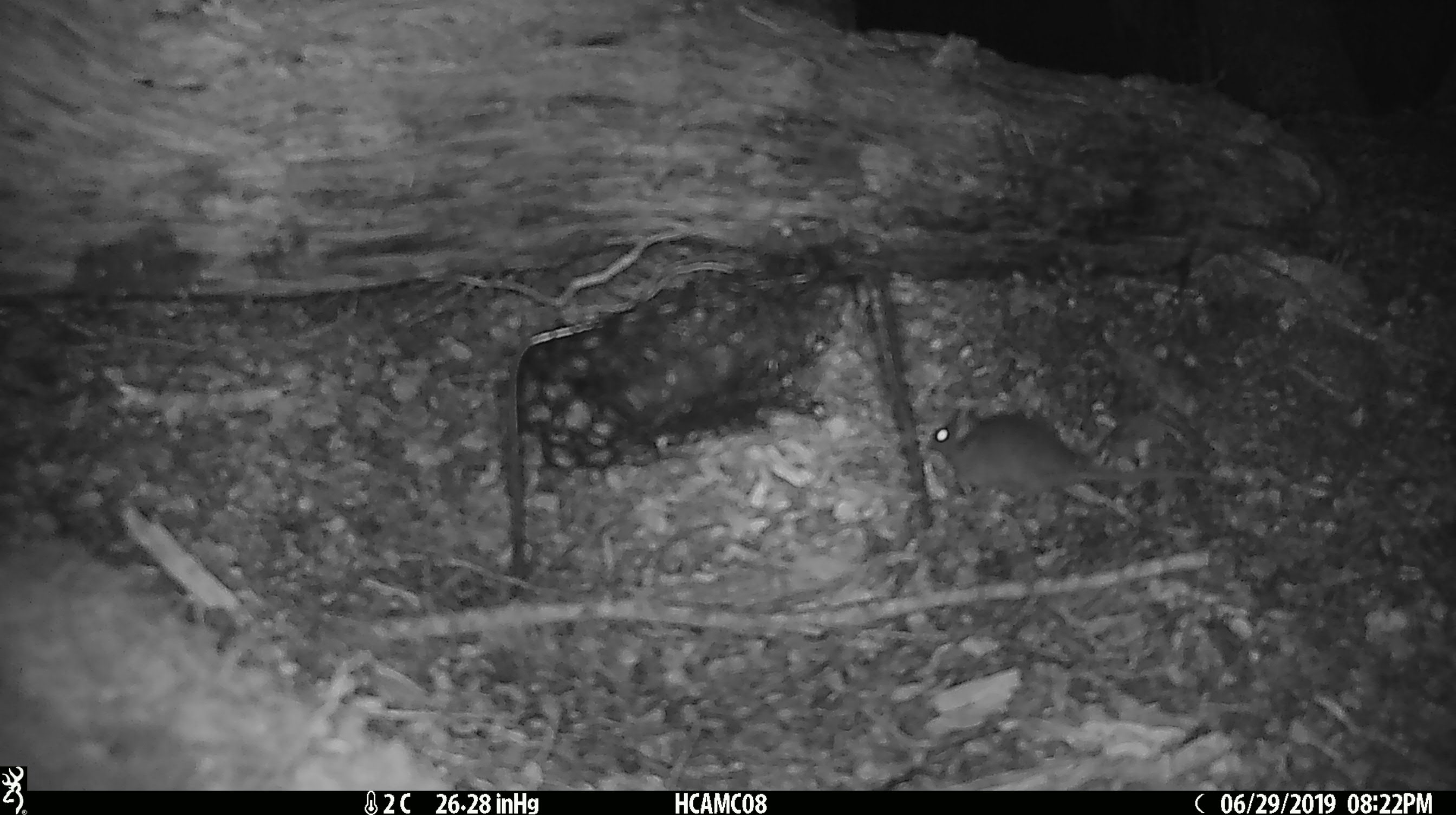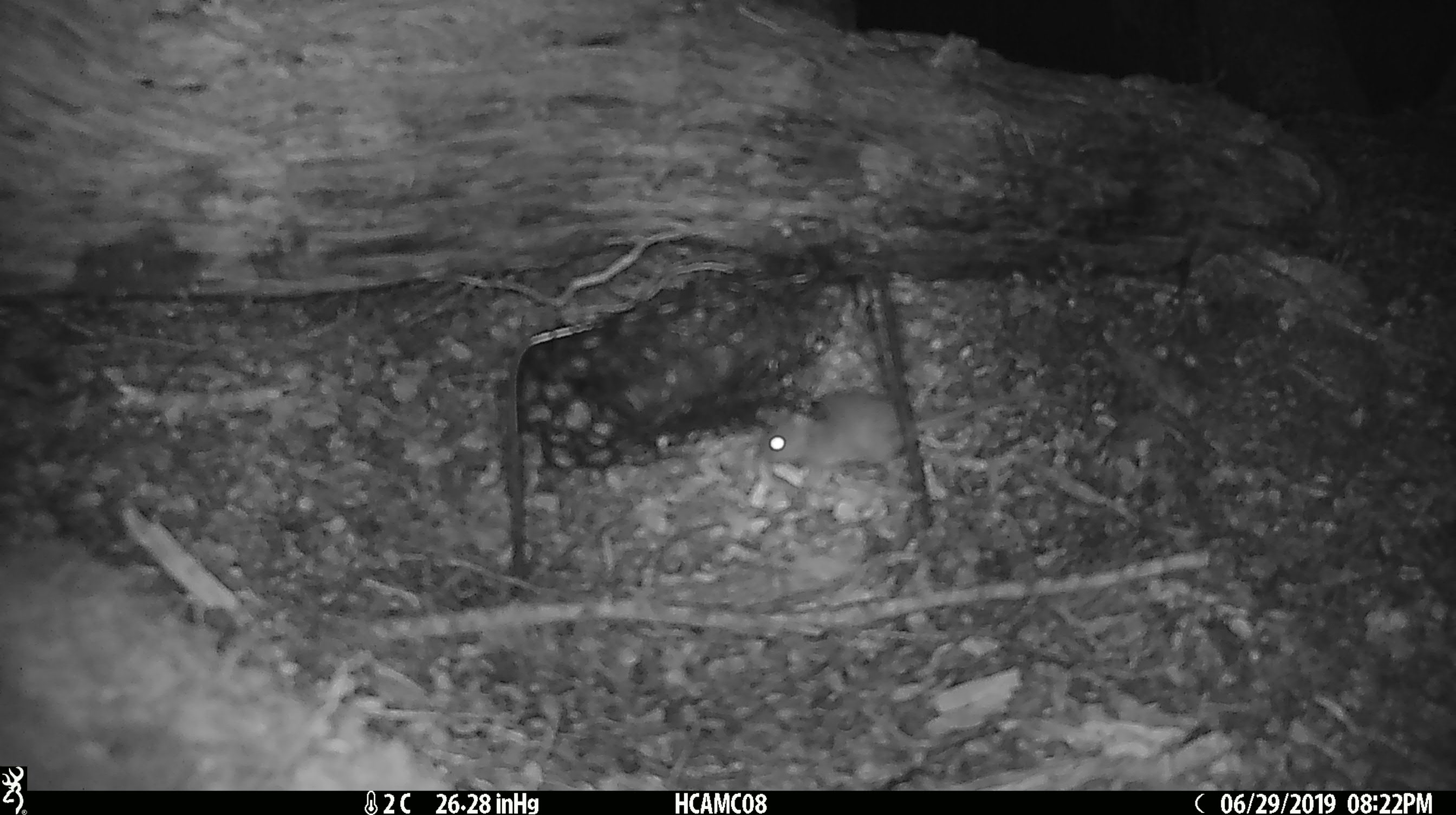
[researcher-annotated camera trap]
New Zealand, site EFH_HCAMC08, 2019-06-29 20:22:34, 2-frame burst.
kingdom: Animalia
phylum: Chordata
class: Mammalia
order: Rodentia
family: Muridae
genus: Mus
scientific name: Mus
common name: mouse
Mouse (Mus).